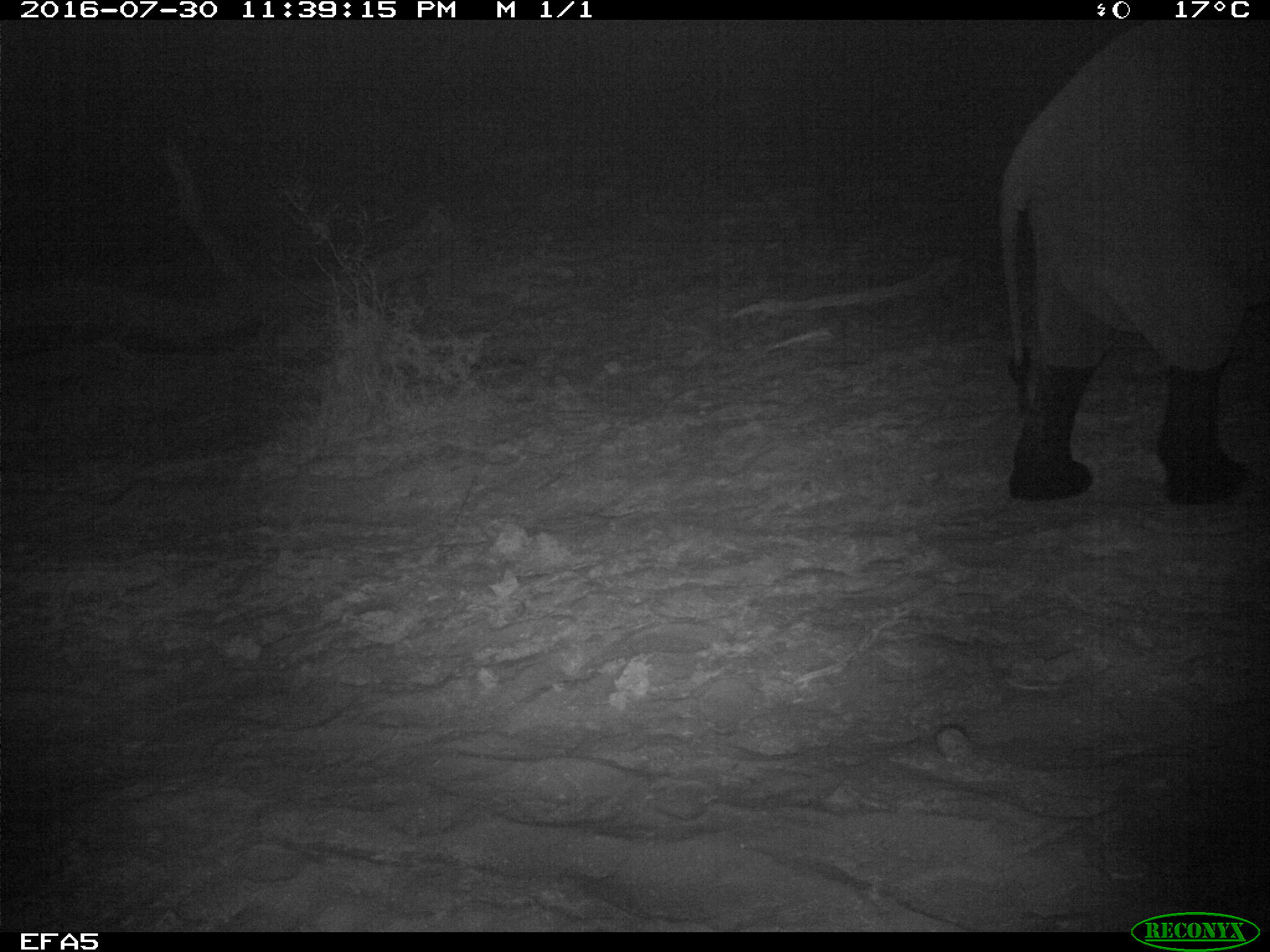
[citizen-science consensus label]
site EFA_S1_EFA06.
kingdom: Animalia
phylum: Chordata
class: Mammalia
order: Proboscidea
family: Elephantidae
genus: Loxodonta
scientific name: Loxodonta africana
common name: african bush elephant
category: elephant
Elephant (african bush elephant) (Loxodonta africana), count 1. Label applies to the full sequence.